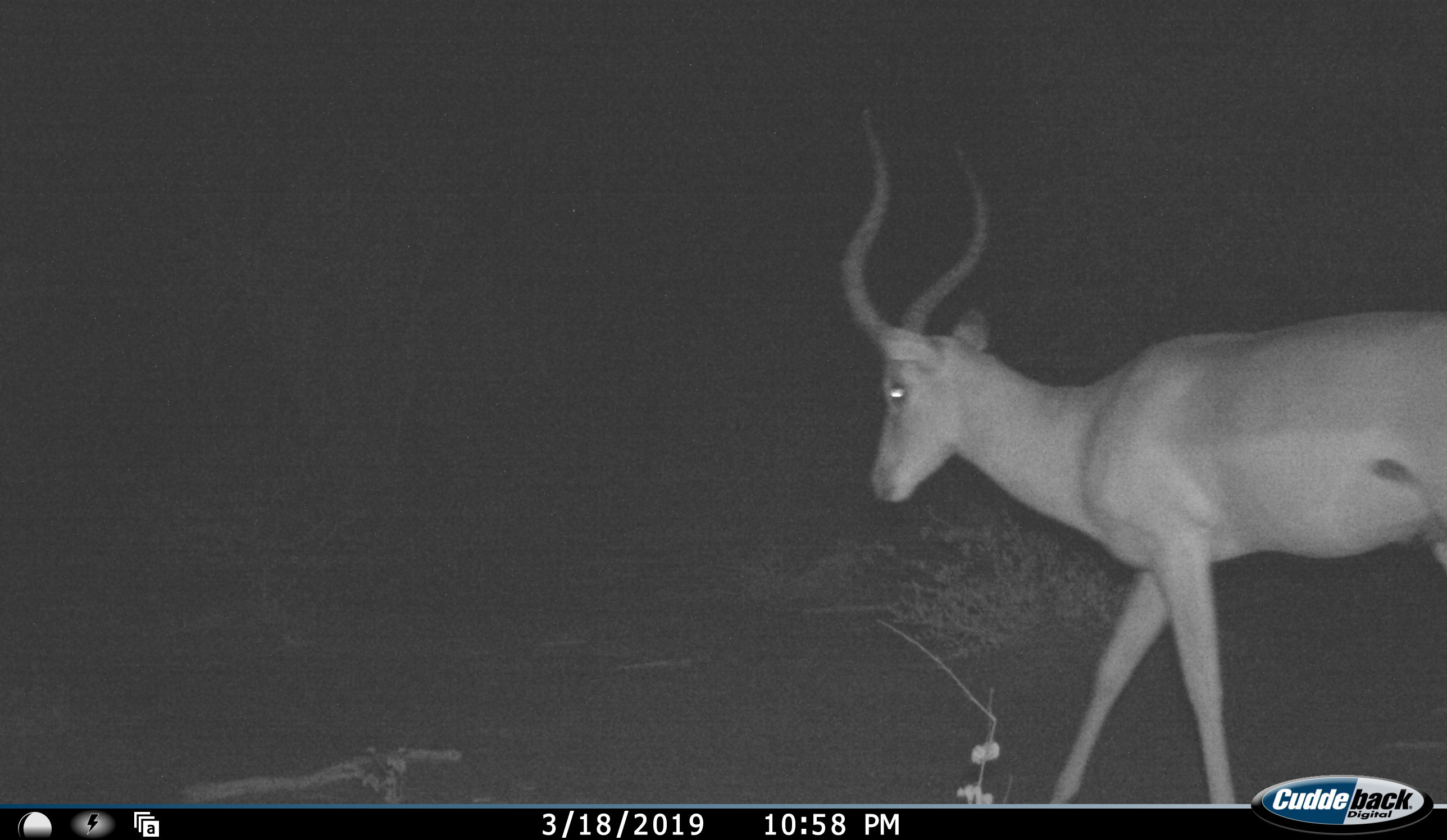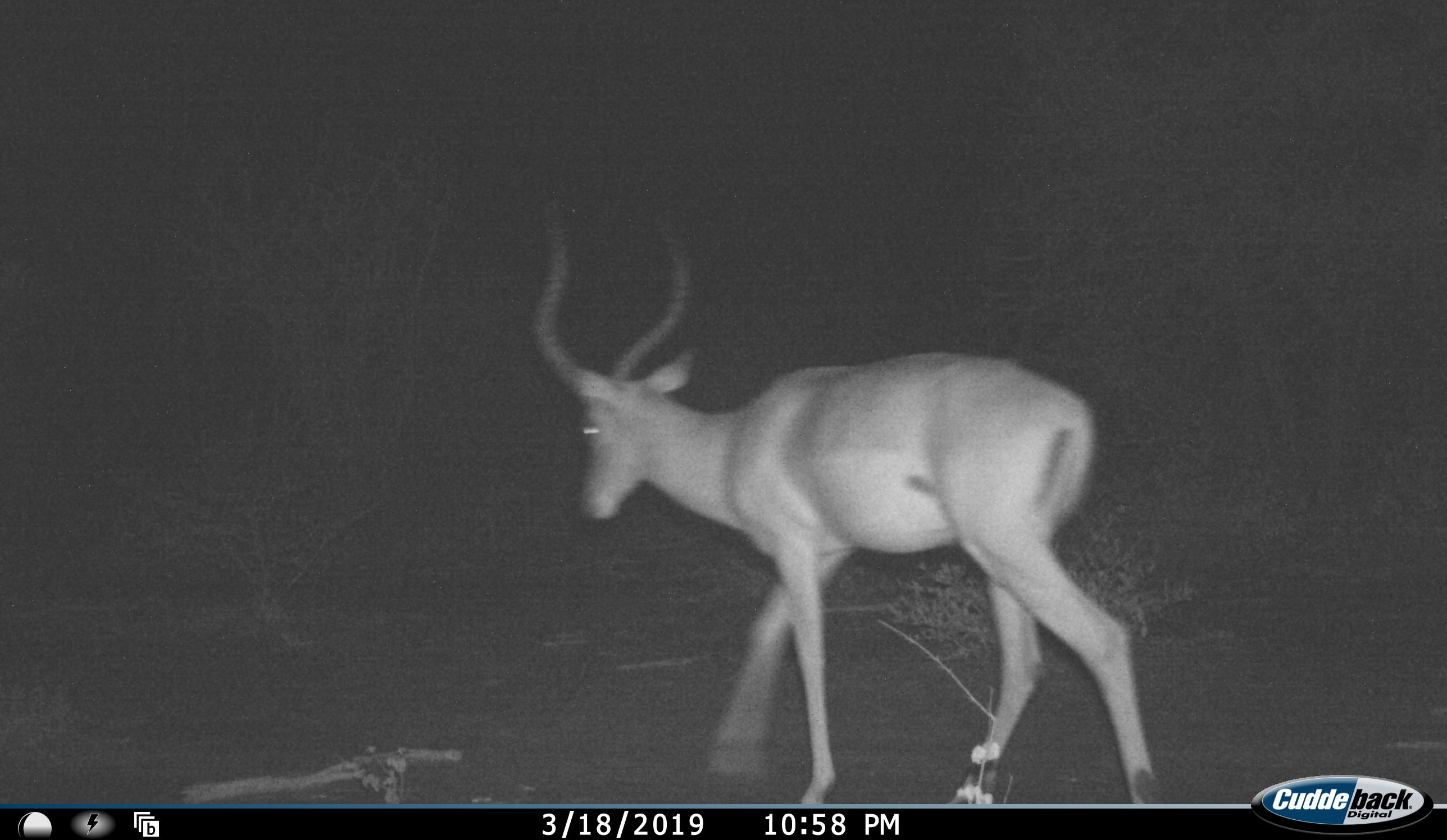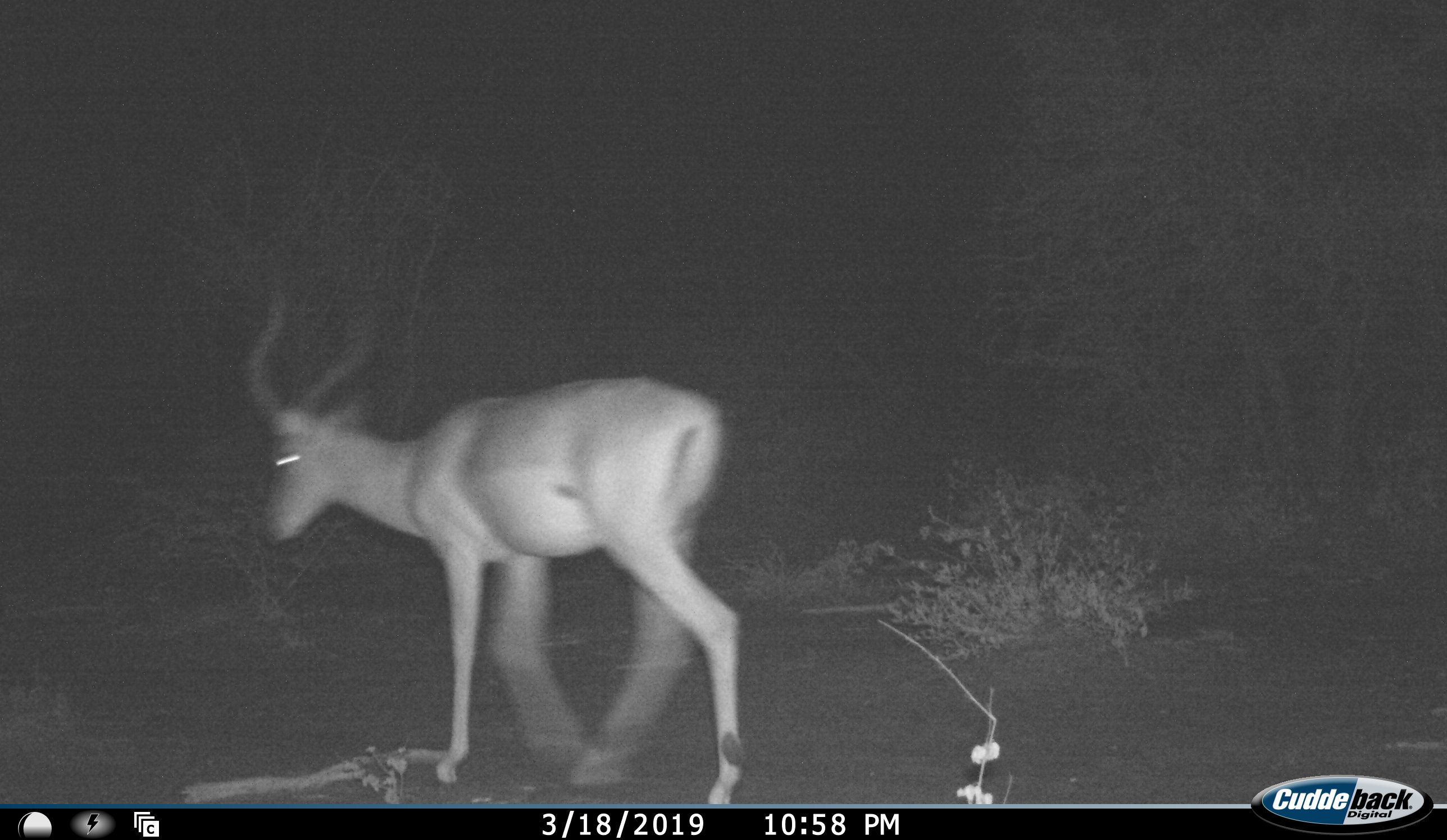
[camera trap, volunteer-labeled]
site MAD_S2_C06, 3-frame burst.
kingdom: Animalia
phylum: Chordata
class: Mammalia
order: Artiodactyla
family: Bovidae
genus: Aepyceros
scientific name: Aepyceros melampus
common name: impala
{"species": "impala (Aepyceros melampus)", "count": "1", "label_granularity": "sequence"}